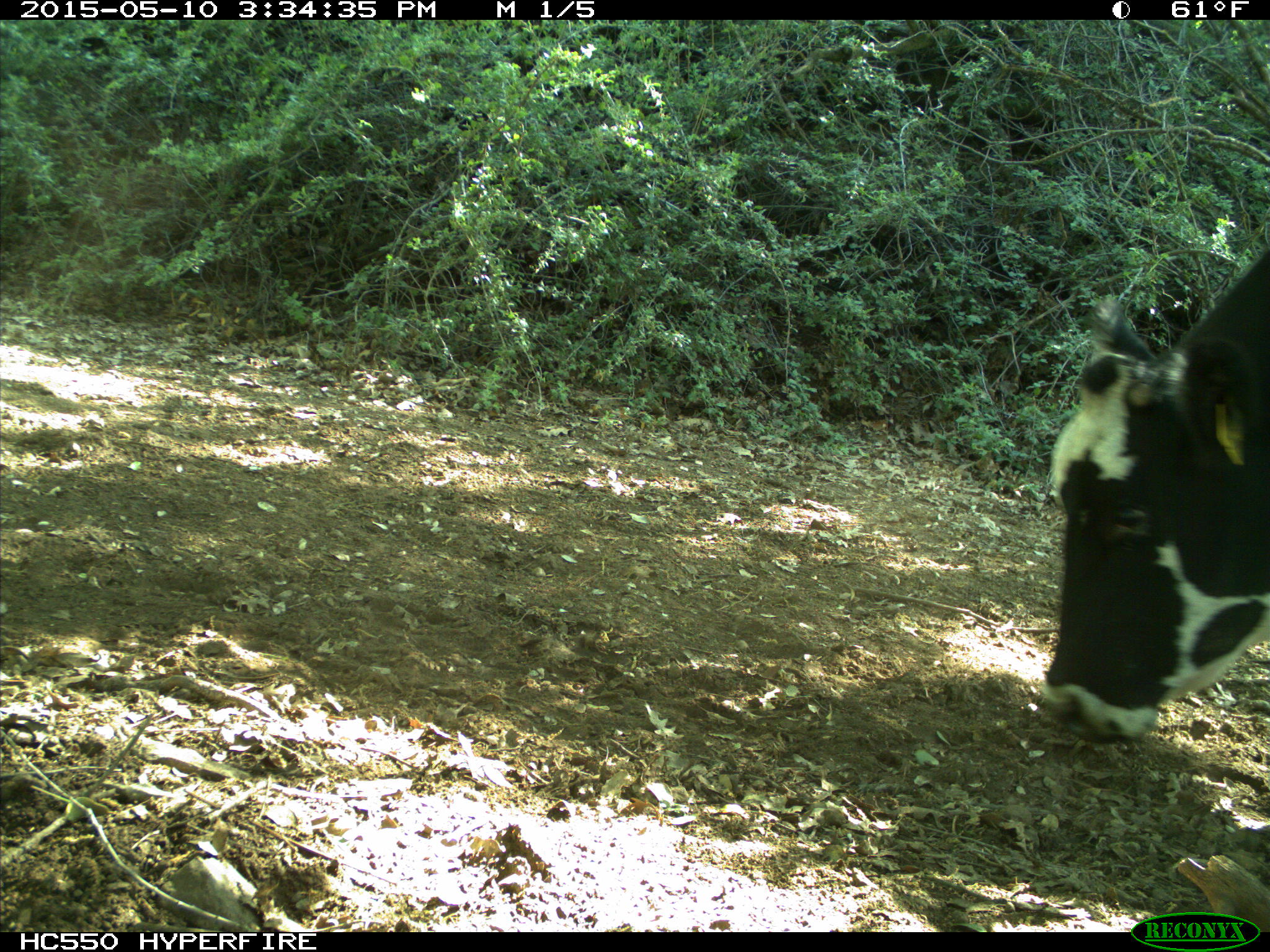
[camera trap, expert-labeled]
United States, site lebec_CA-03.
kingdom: Animalia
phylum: Chordata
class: Mammalia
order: Artiodactyla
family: Bovidae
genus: Bos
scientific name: Bos taurus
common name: domestic cow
Bos taurus (domestic cow).